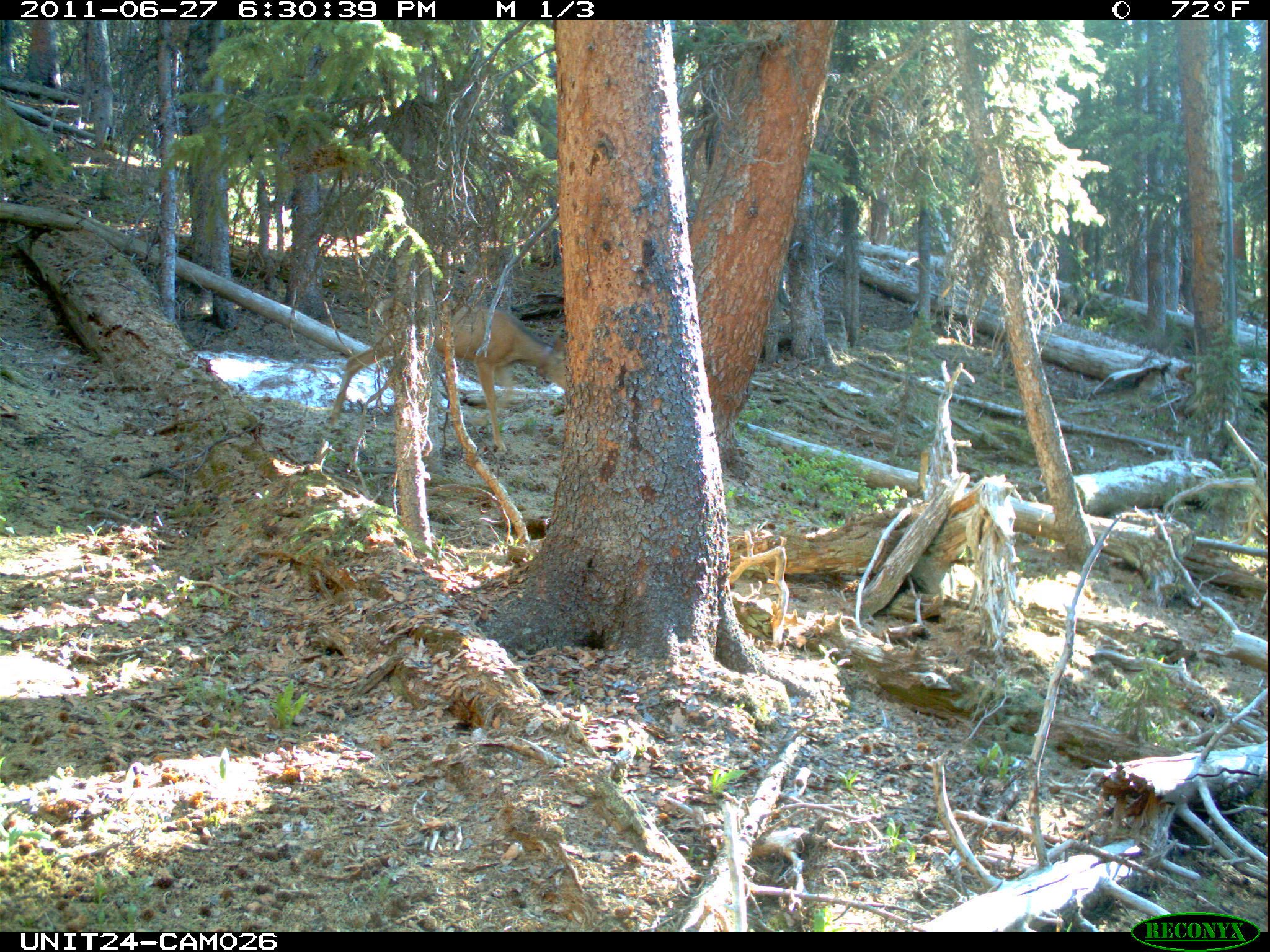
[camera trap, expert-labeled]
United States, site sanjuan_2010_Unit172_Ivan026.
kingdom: Animalia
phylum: Chordata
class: Mammalia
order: Artiodactyla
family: Cervidae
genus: Odocoileus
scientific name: Odocoileus hemionus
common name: mule deer